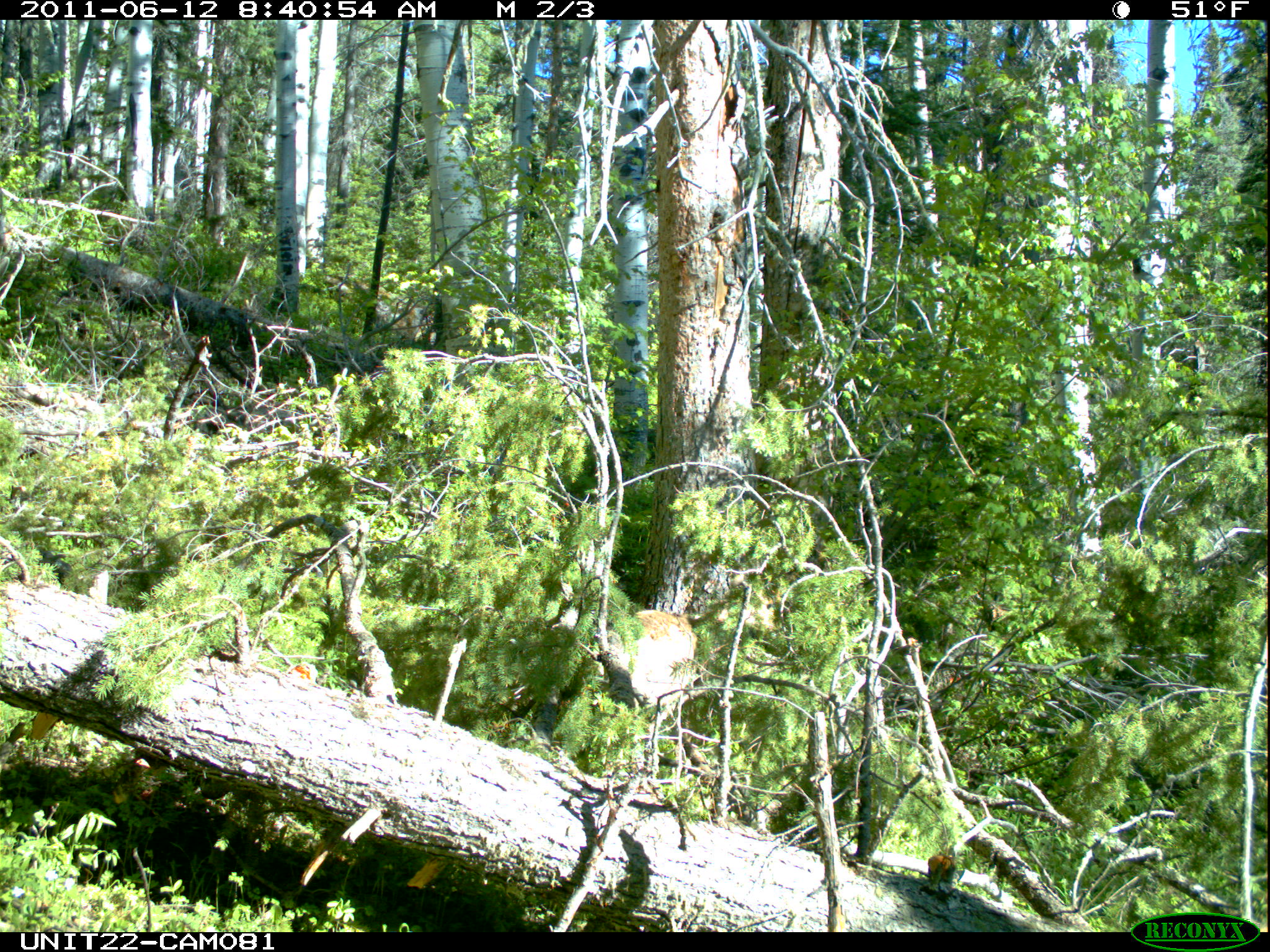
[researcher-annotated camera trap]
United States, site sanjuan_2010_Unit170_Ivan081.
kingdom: Animalia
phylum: Chordata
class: Mammalia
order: Artiodactyla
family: Cervidae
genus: Odocoileus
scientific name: Odocoileus hemionus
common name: mule deer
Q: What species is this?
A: Odocoileus hemionus (mule deer).